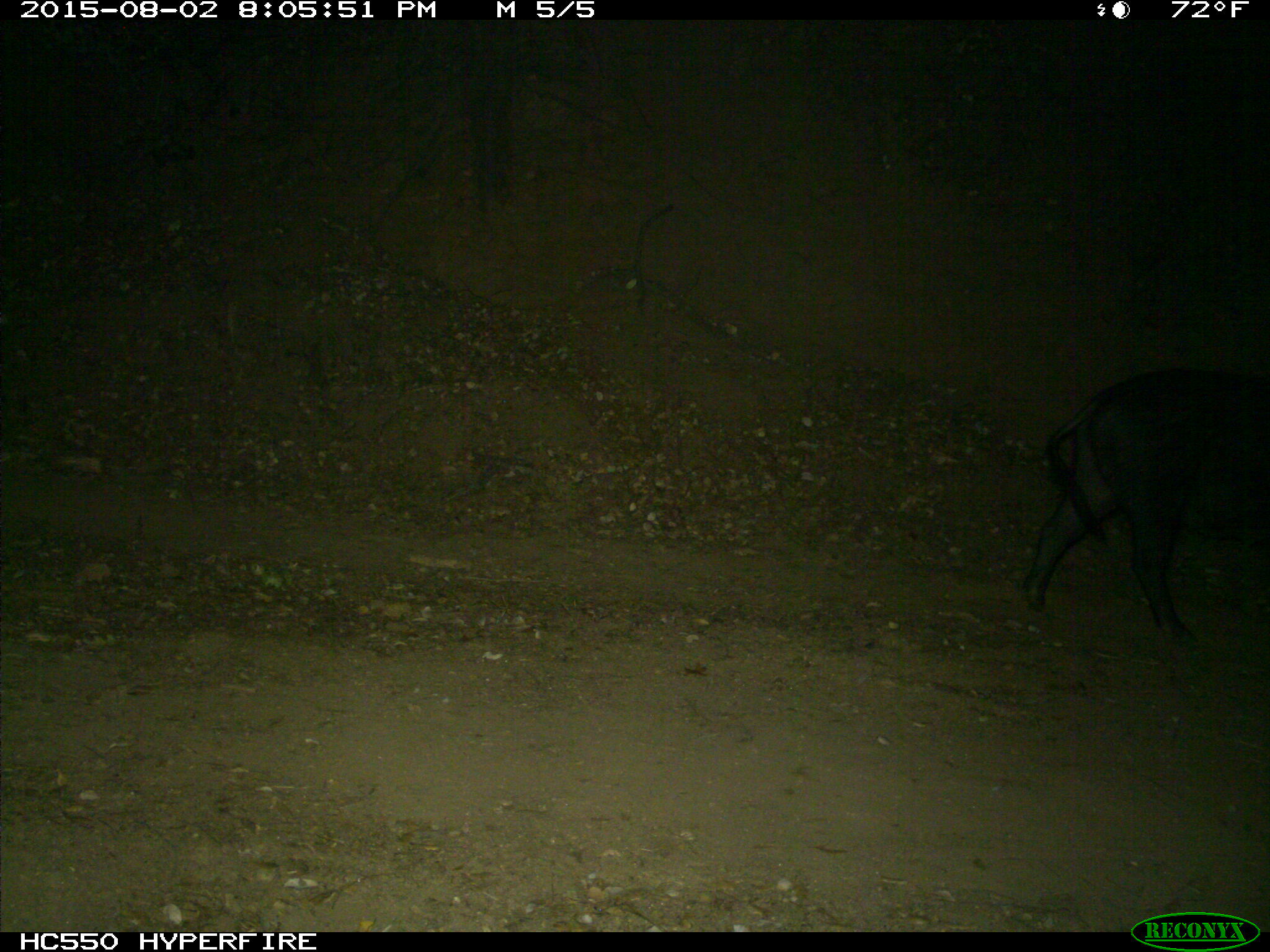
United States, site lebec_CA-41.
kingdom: Animalia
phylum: Chordata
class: Mammalia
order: Artiodactyla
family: Suidae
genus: Sus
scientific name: Sus scrofa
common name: wild boar